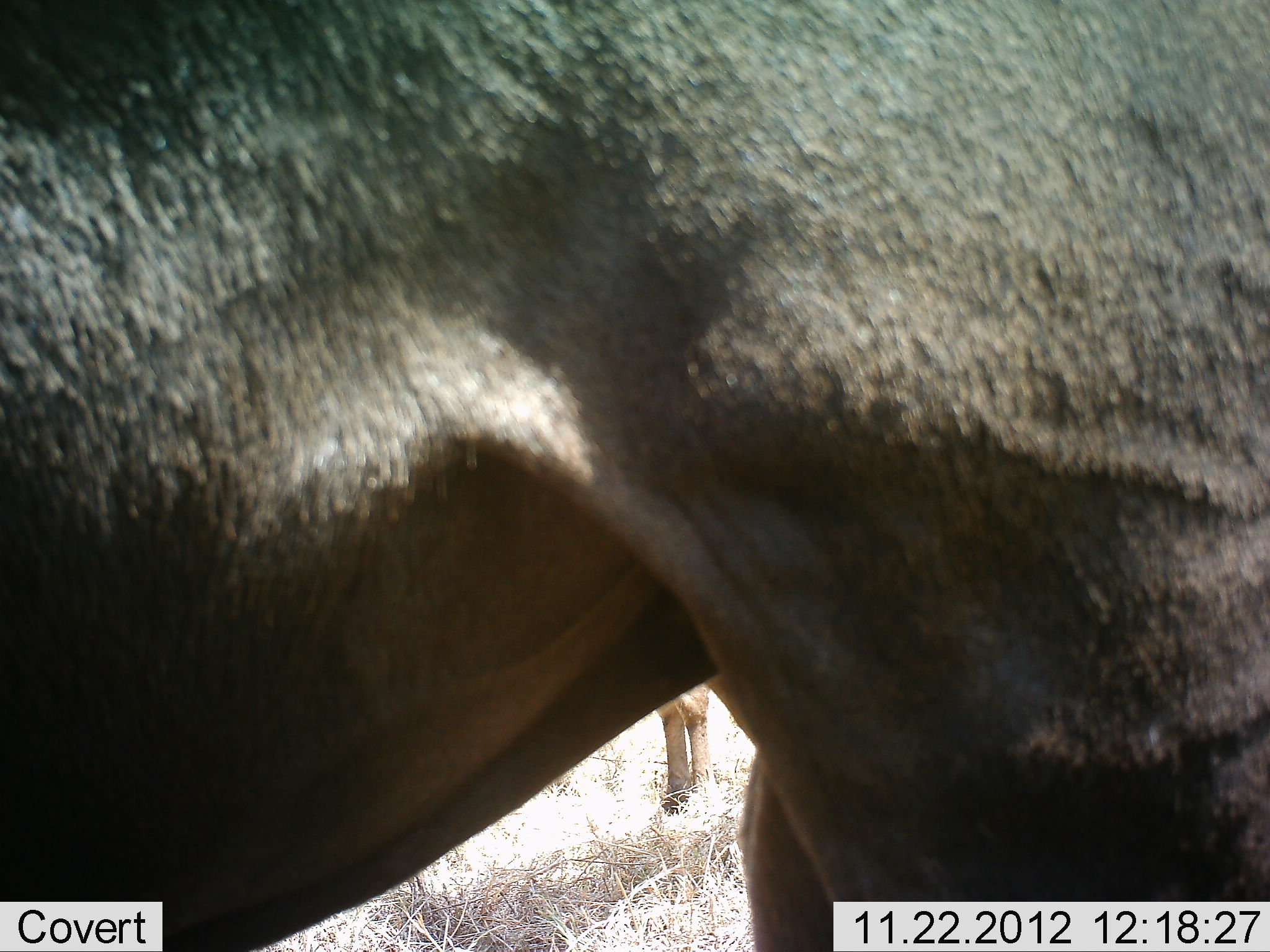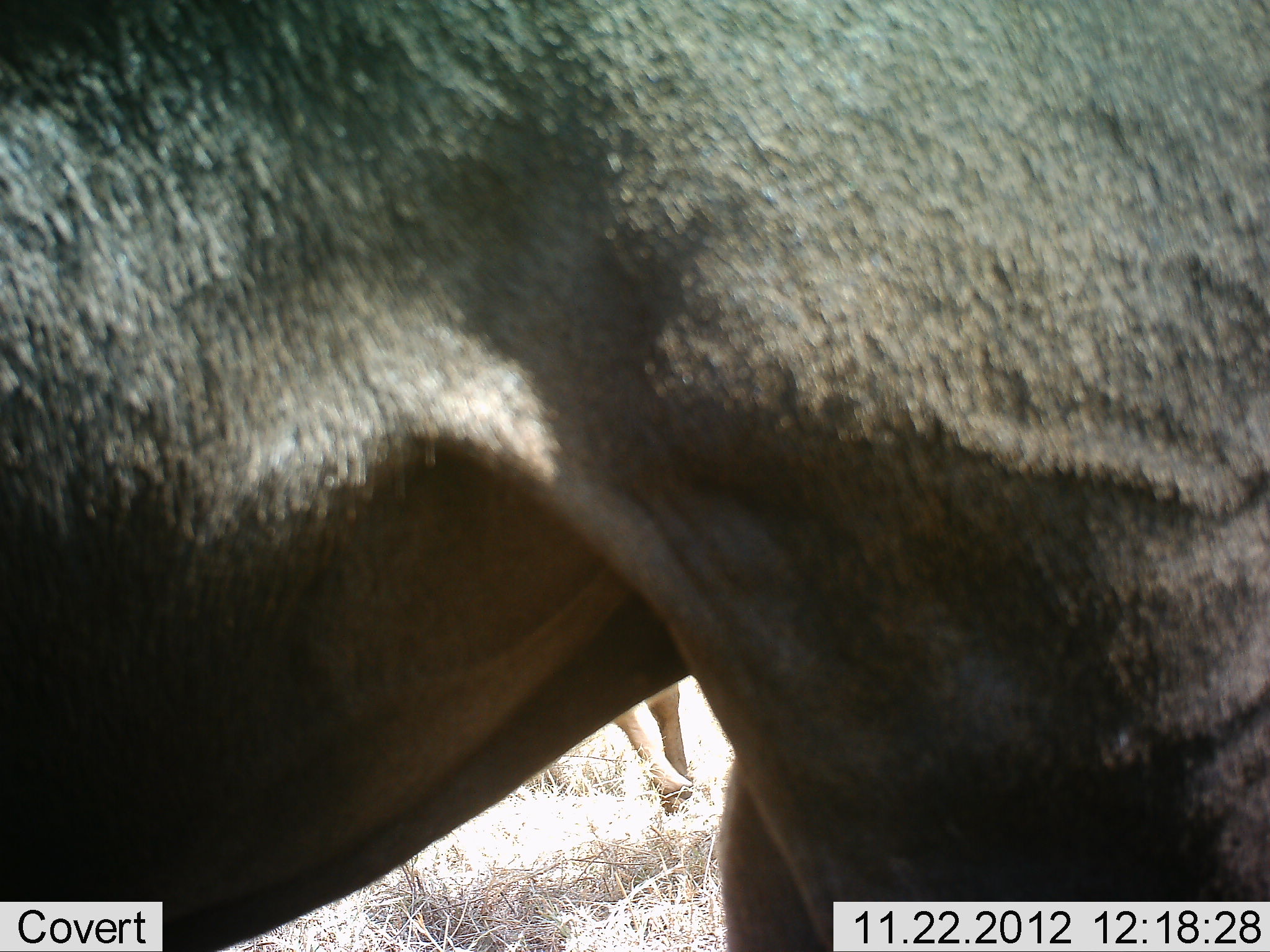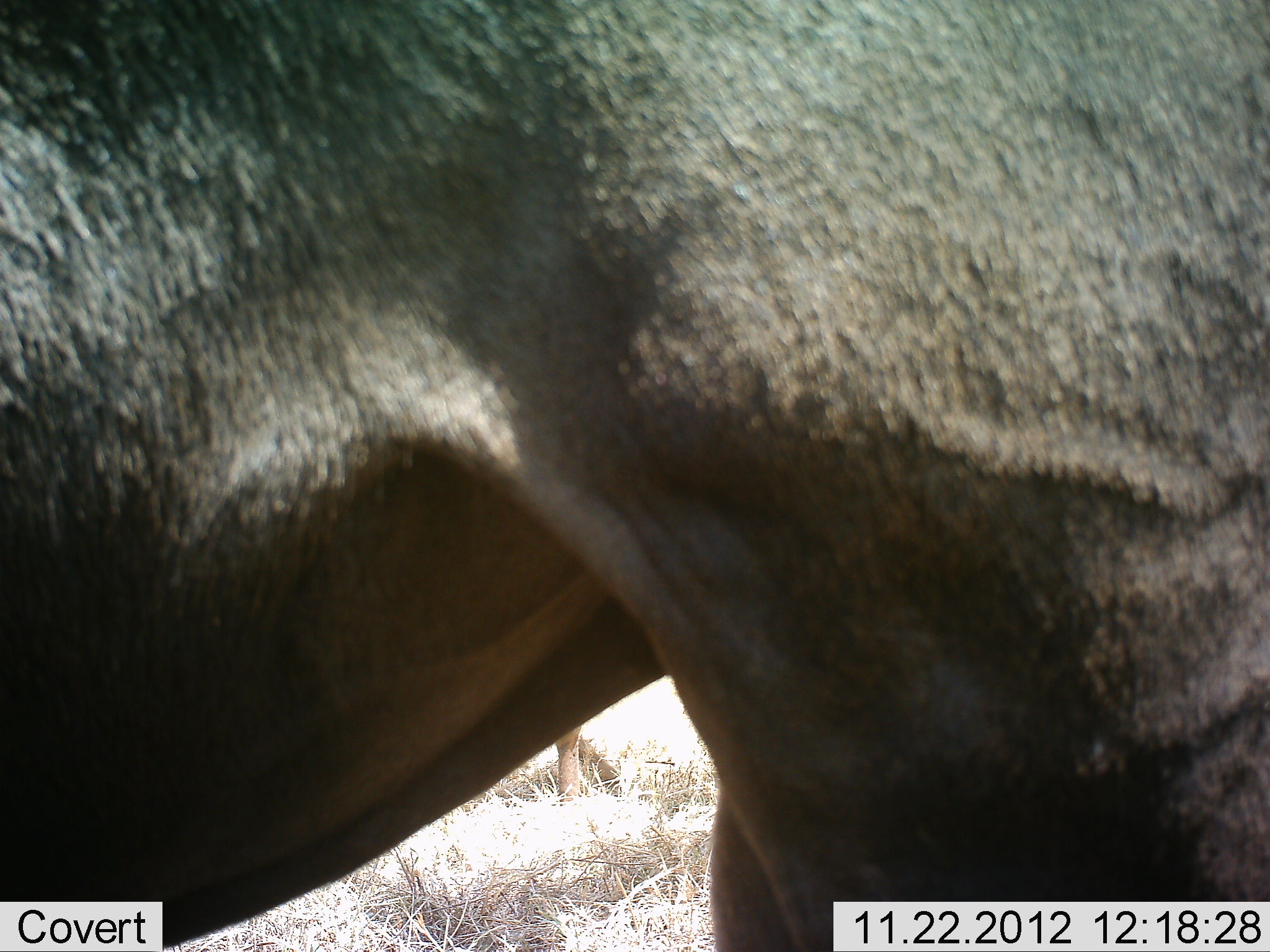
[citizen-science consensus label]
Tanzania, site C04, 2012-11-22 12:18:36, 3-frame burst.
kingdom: Animalia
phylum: Chordata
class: Mammalia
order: Artiodactyla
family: Bovidae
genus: Connochaetes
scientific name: Connochaetes taurinus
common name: blue wildebeest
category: wildebeest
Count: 2.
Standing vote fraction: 94%.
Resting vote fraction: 0%.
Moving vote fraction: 6%.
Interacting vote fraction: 0%.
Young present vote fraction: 0%.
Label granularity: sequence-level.